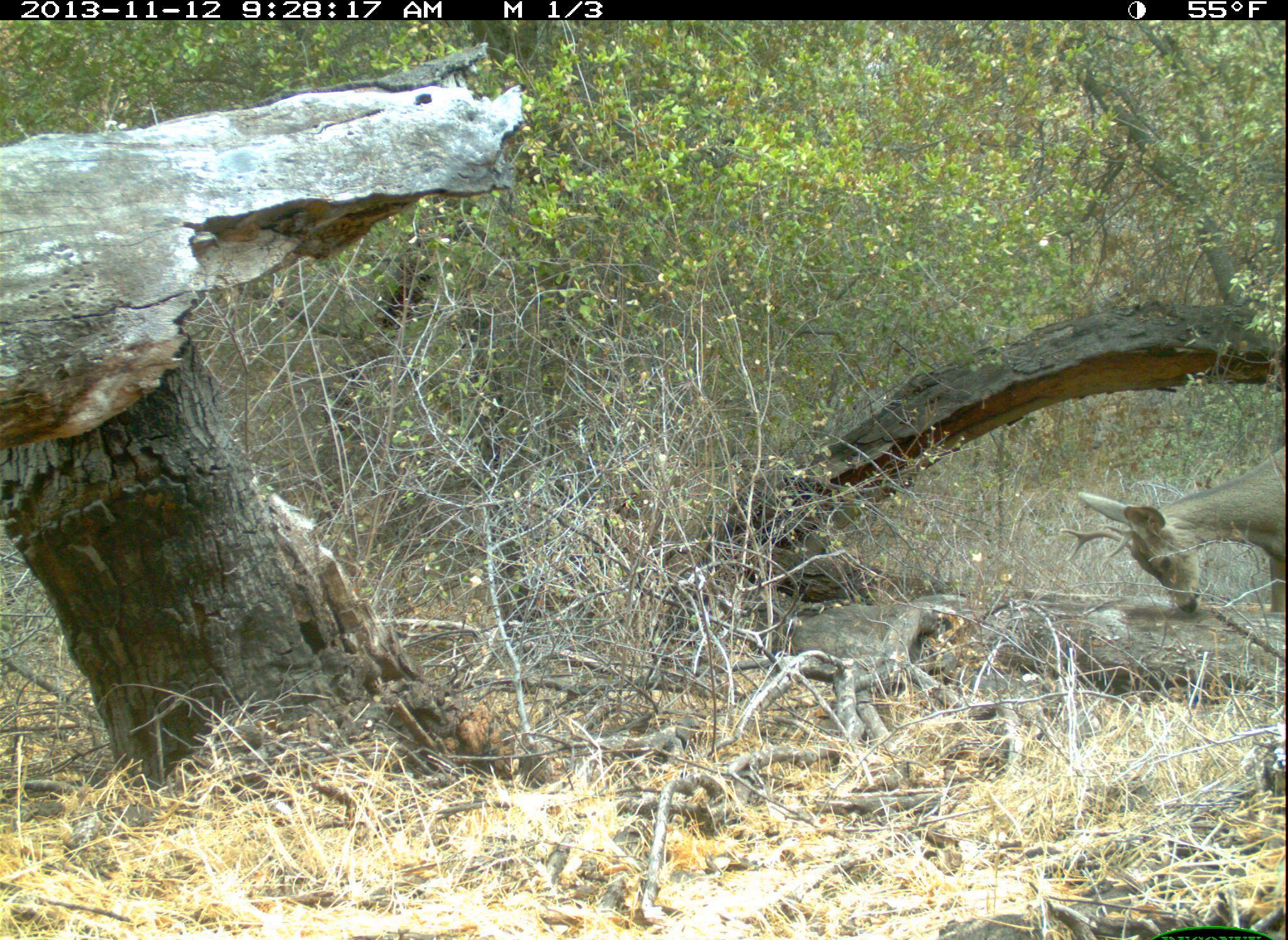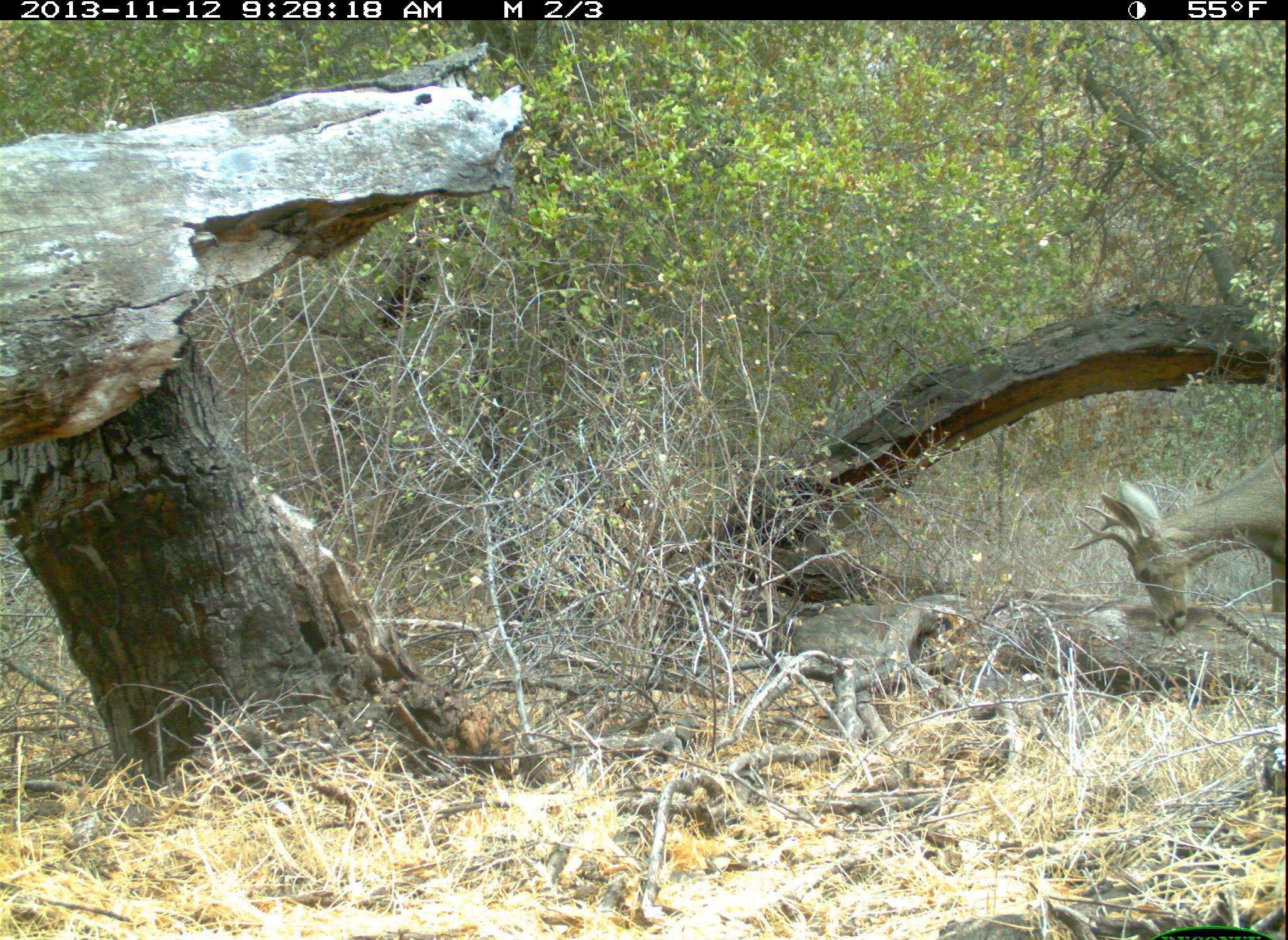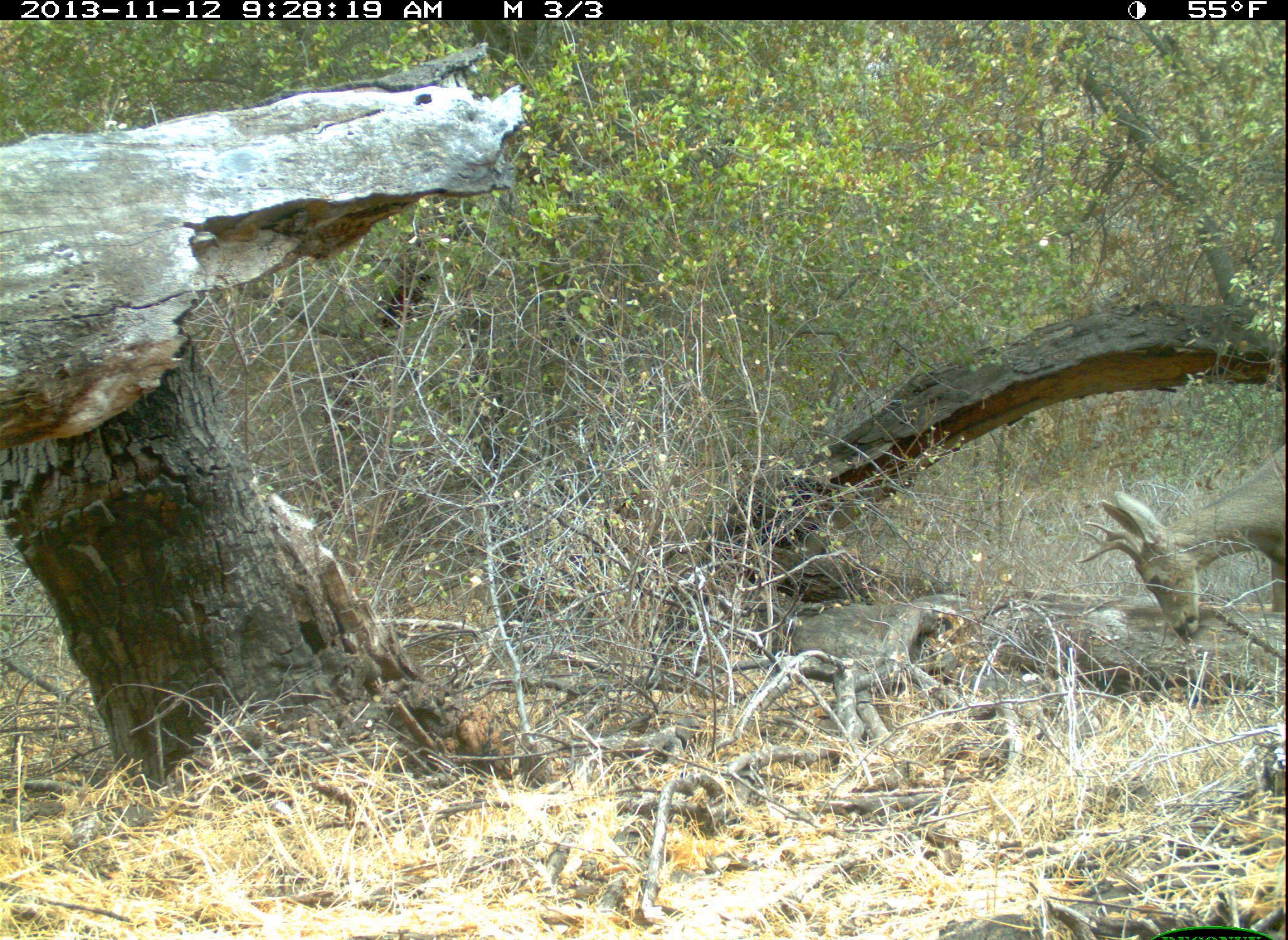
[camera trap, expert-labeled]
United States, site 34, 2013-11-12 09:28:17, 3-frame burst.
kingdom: Animalia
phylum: Chordata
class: Mammalia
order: Artiodactyla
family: Cervidae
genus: Odocoileus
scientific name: Odocoileus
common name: deer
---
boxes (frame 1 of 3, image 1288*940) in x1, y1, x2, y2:
deer: 1067, 441, 1288, 615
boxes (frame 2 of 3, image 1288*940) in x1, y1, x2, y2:
deer: 1070, 476, 1288, 631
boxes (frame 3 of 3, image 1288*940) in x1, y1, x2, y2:
deer: 1075, 440, 1288, 642